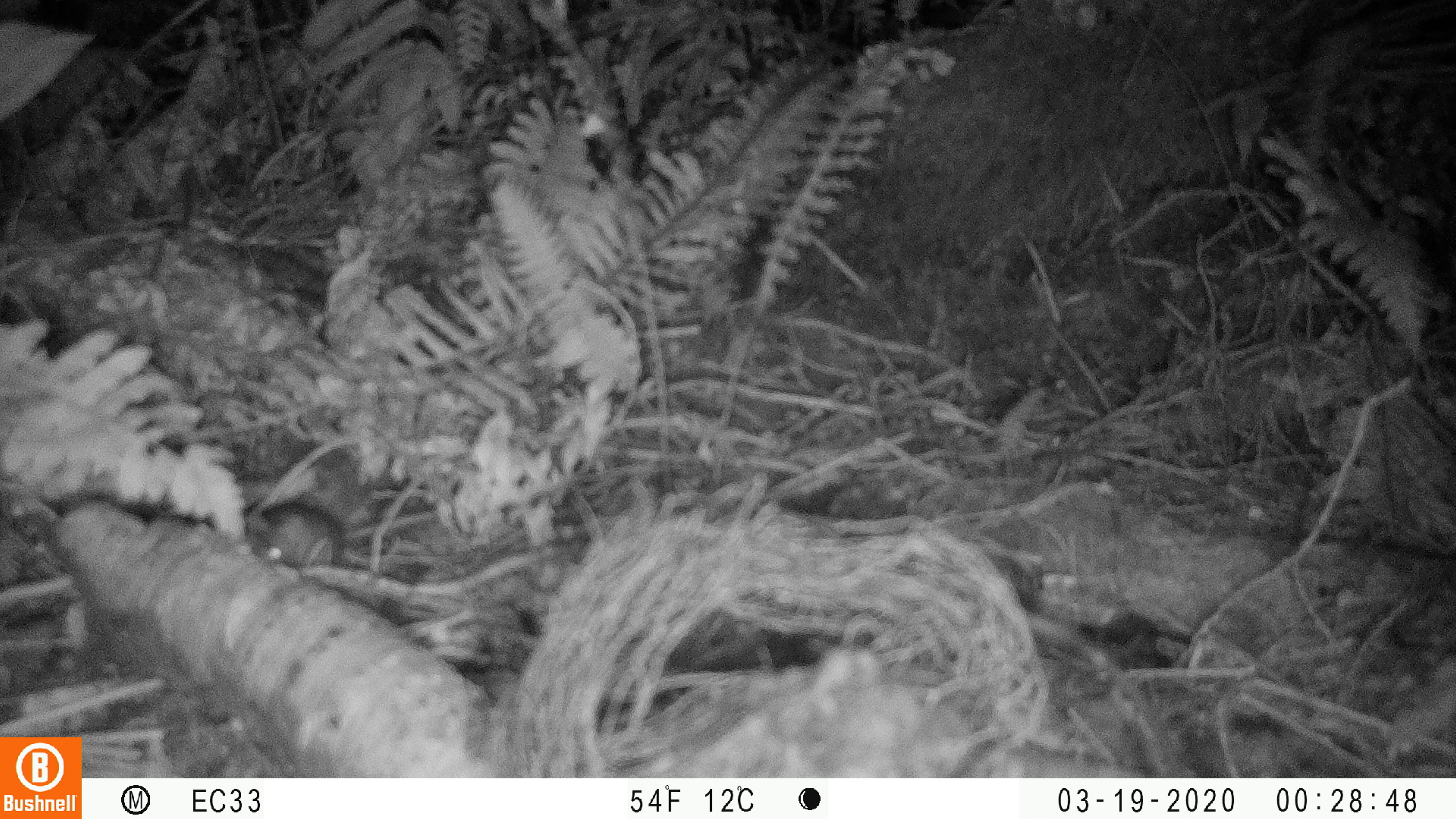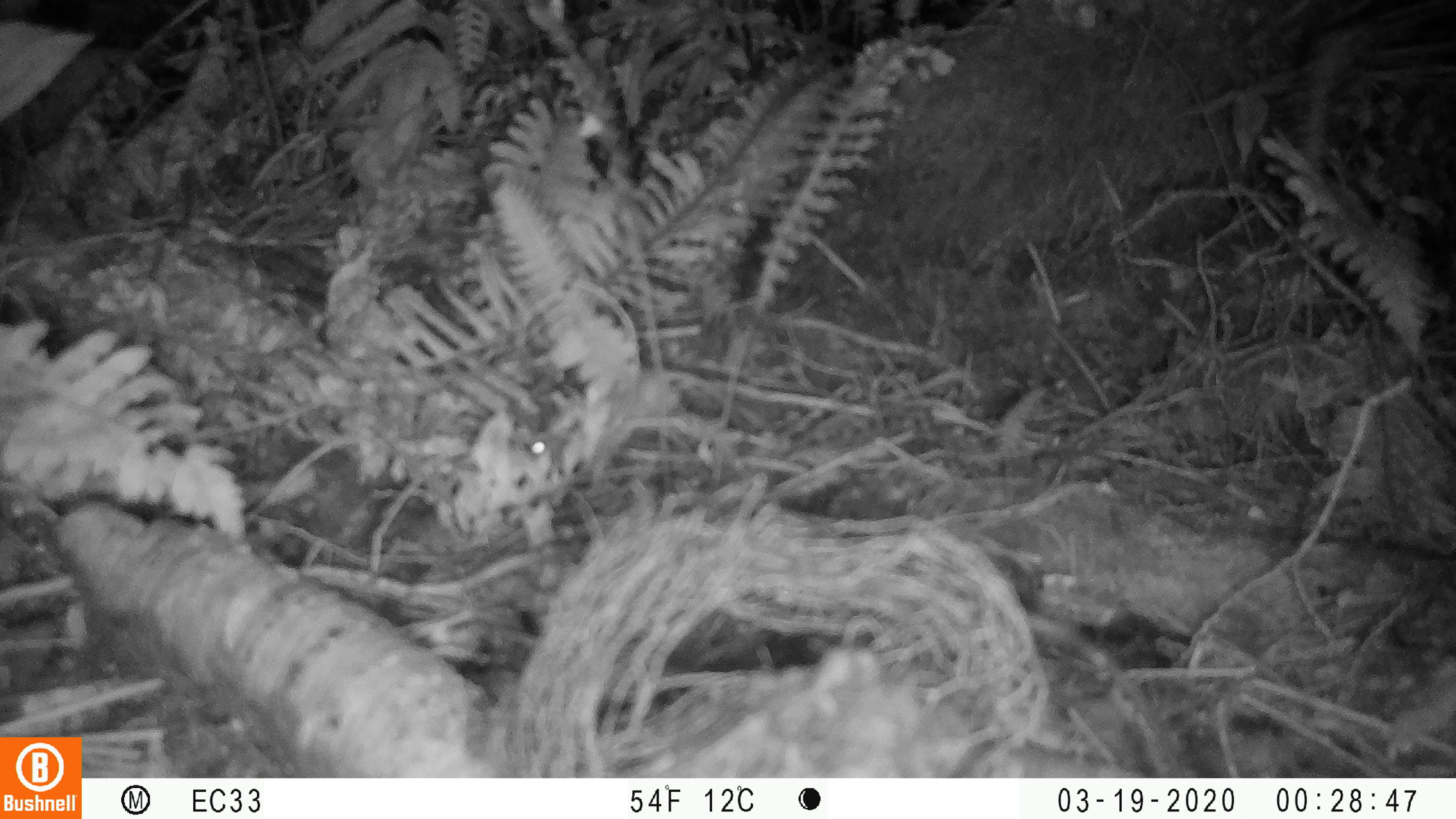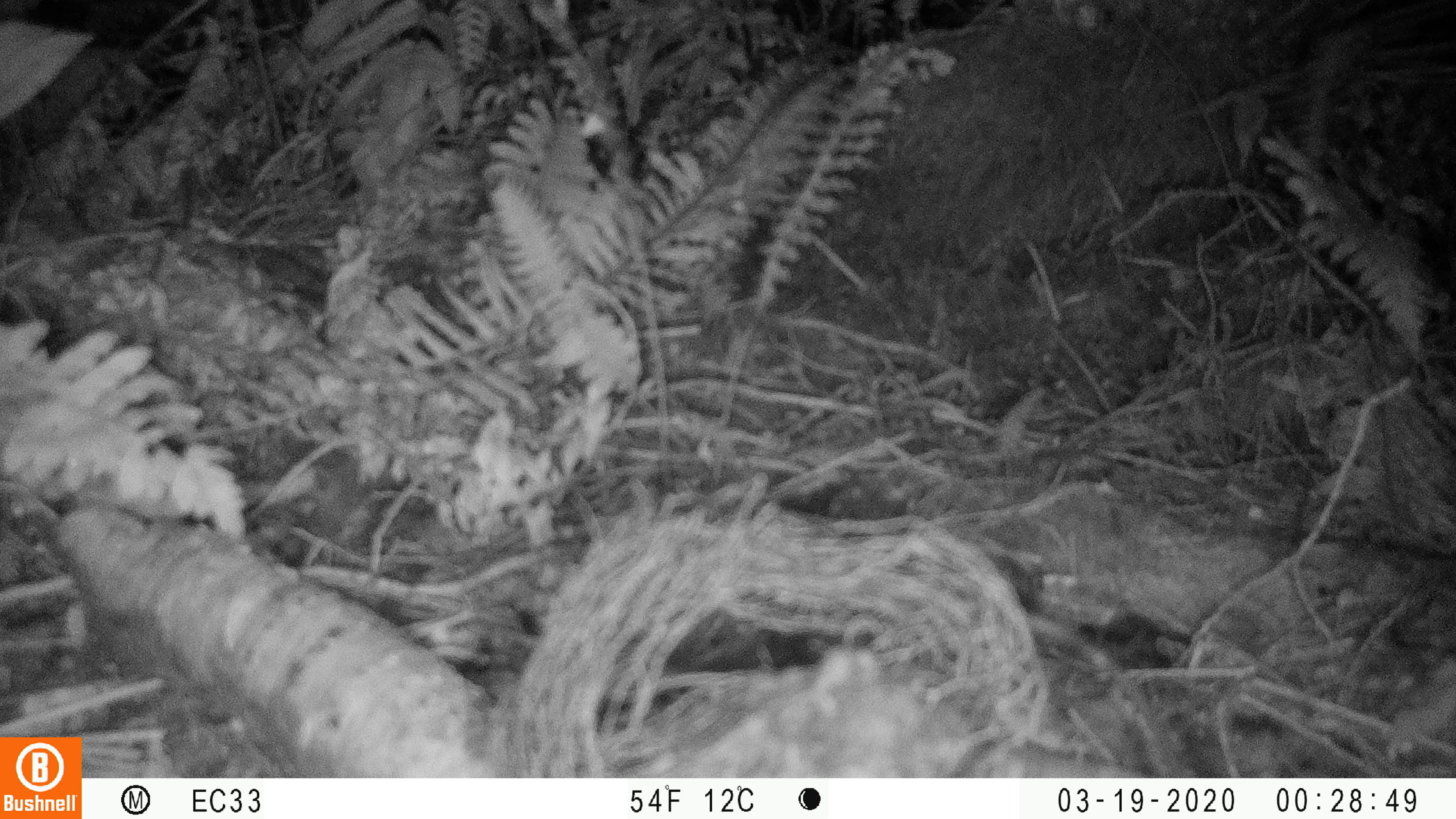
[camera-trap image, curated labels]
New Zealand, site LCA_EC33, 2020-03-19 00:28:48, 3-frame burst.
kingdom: Animalia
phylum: Chordata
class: Mammalia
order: Rodentia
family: Muridae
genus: Rattus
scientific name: Rattus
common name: rat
Rat (Rattus).